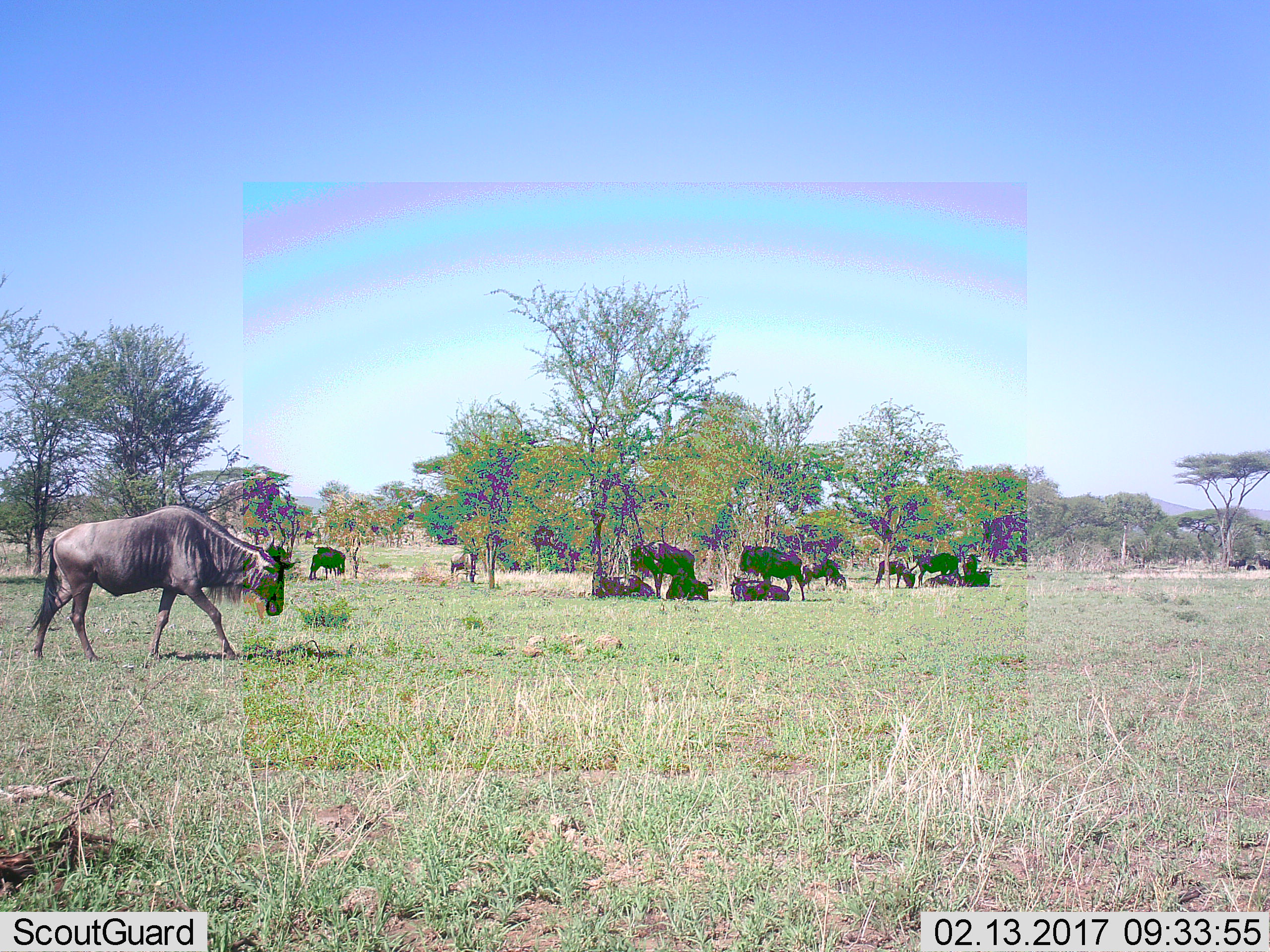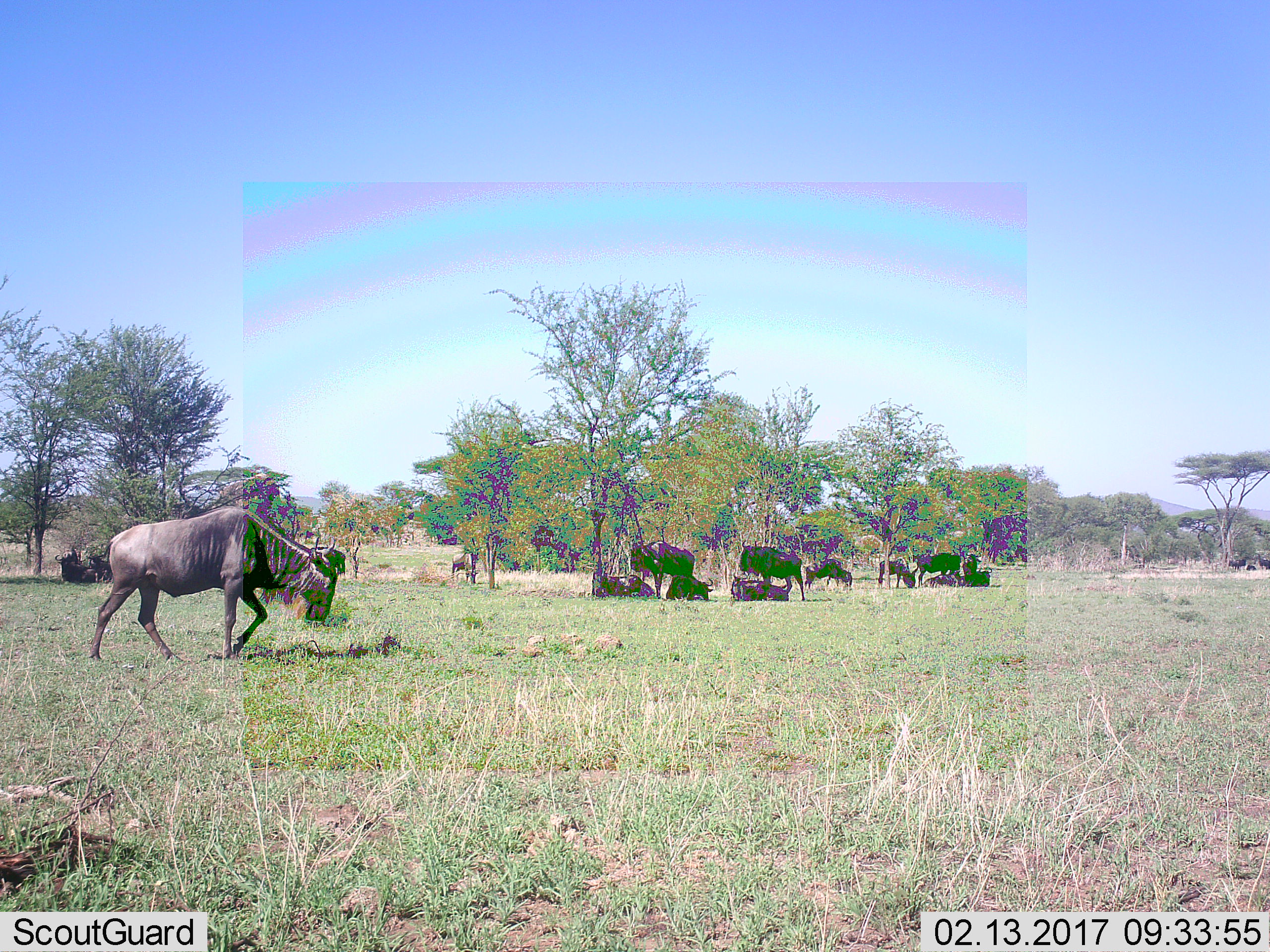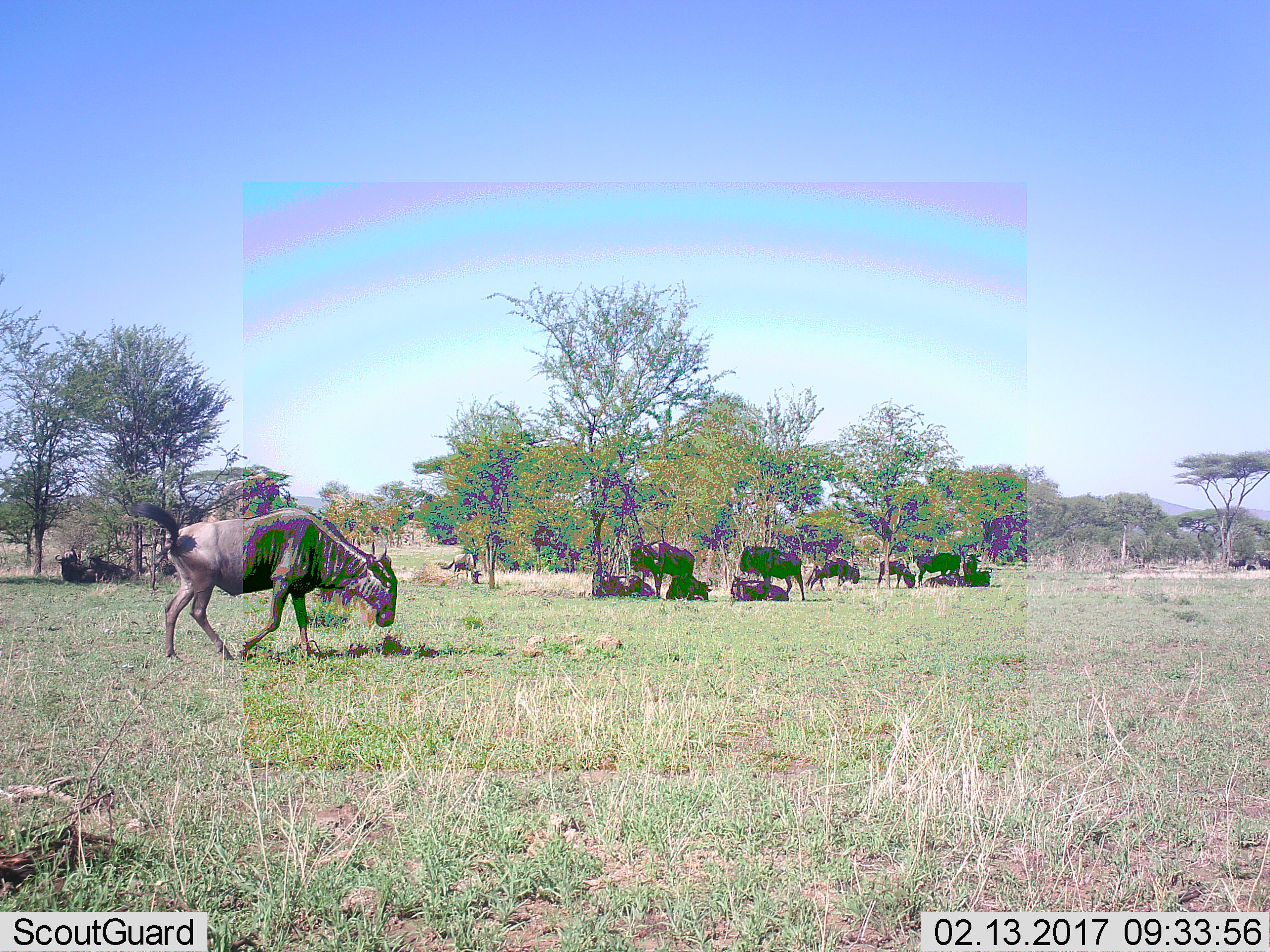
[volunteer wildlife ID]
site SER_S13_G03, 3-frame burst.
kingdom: Animalia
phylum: Chordata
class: Mammalia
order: Artiodactyla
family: Bovidae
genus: Connochaetes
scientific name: Connochaetes taurinus taurinus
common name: blue wildebeest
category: wildebeestblue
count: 11-50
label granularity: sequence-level